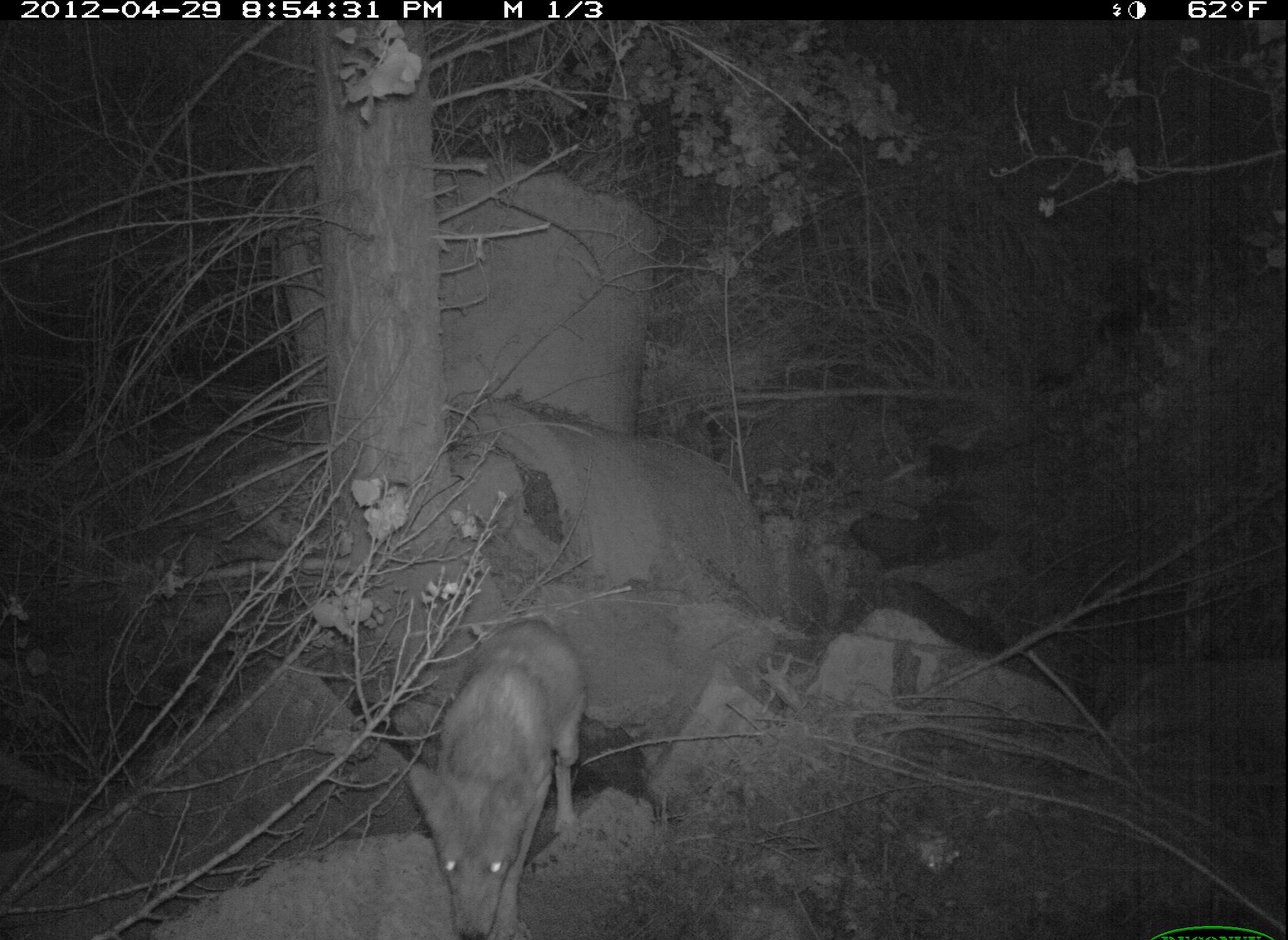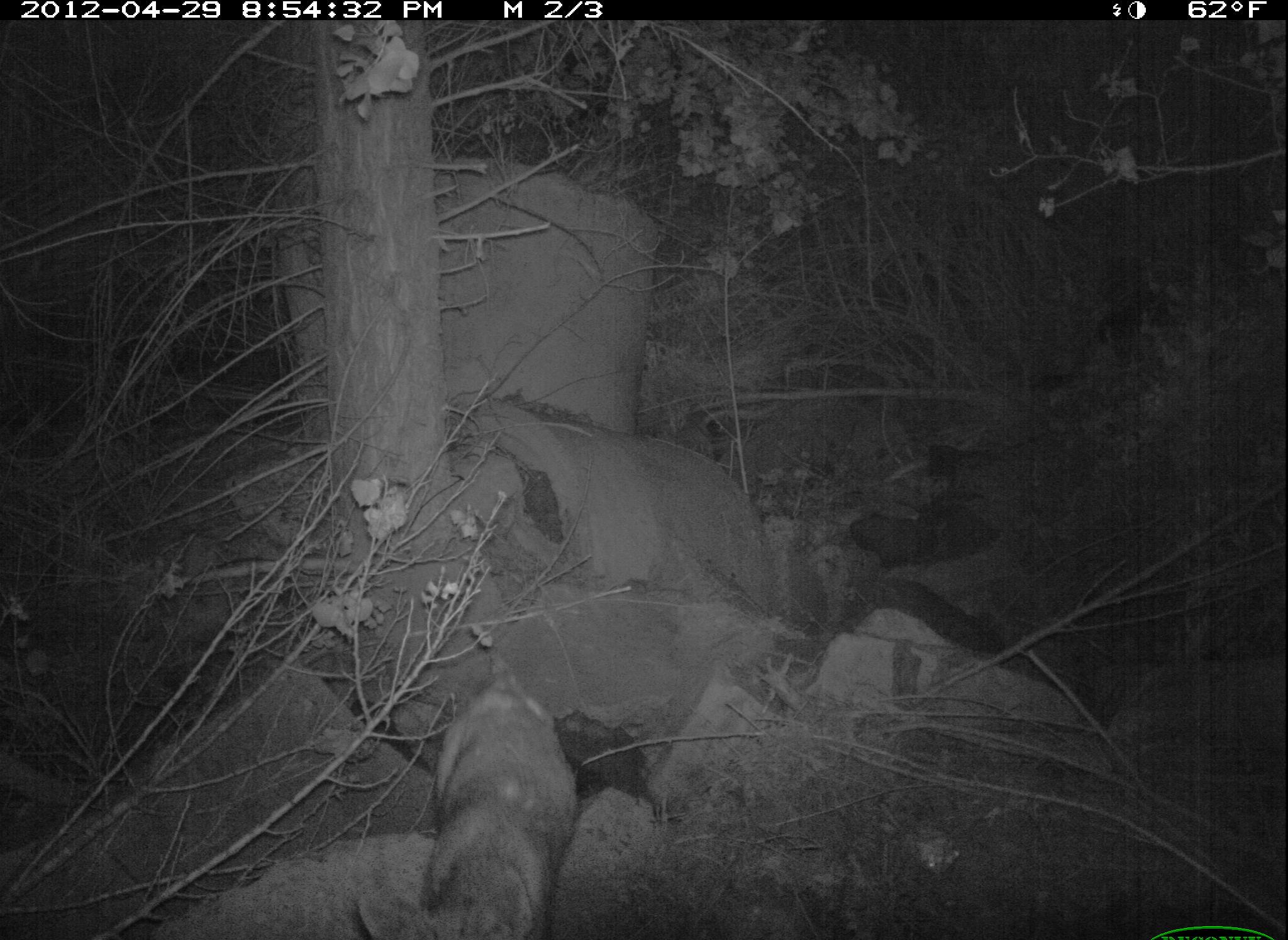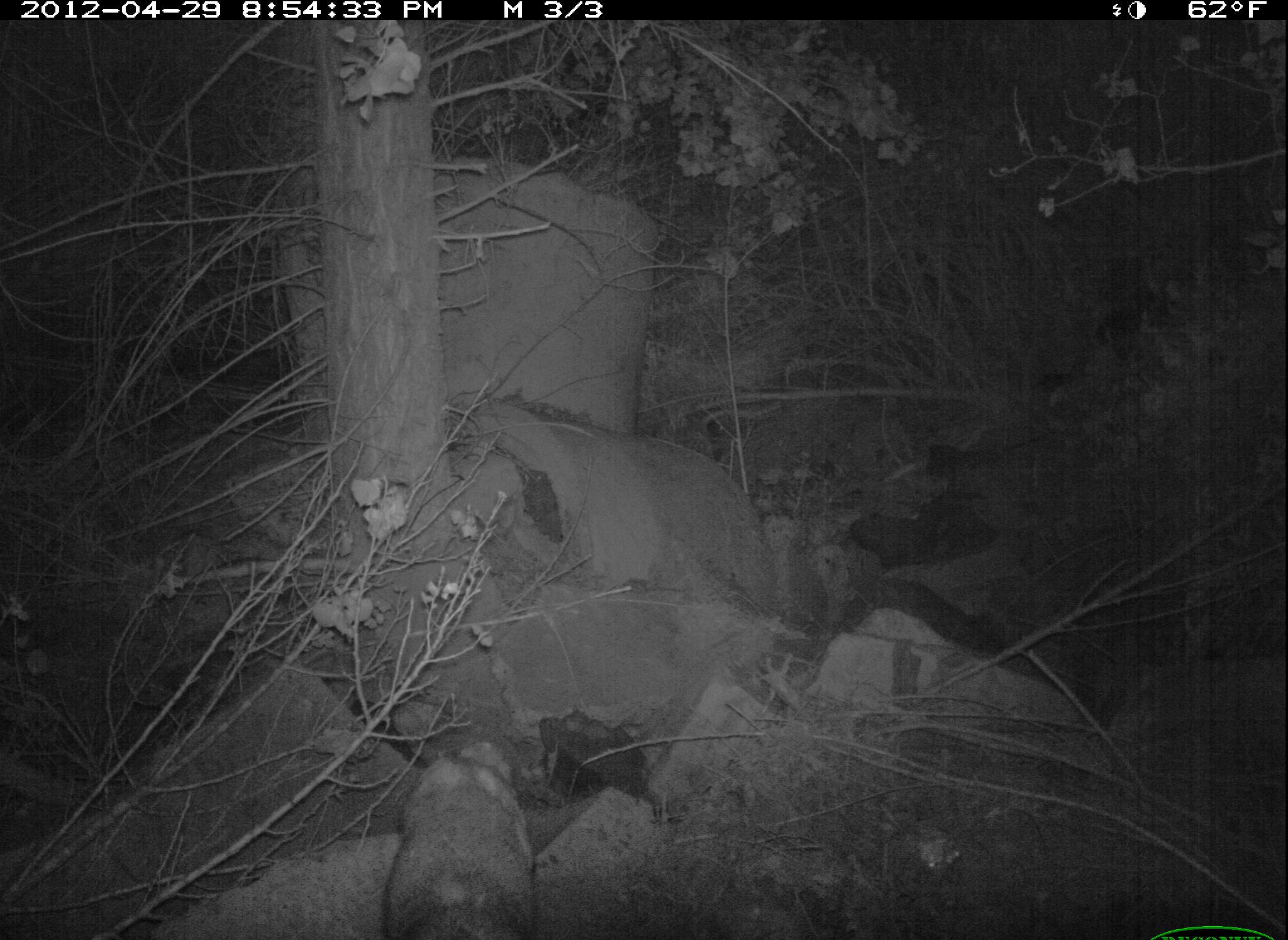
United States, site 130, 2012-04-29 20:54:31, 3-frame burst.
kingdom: Animalia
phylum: Chordata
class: Mammalia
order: Carnivora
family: Canidae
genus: Canis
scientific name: Canis latrans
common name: coyote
Coyote (Canis latrans).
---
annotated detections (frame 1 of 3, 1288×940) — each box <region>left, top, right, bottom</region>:
coyote: <region>391, 598, 602, 940</region>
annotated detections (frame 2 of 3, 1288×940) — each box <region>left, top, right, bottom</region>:
coyote: <region>359, 649, 580, 940</region>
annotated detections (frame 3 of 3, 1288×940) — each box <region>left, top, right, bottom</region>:
coyote: <region>382, 723, 567, 936</region>